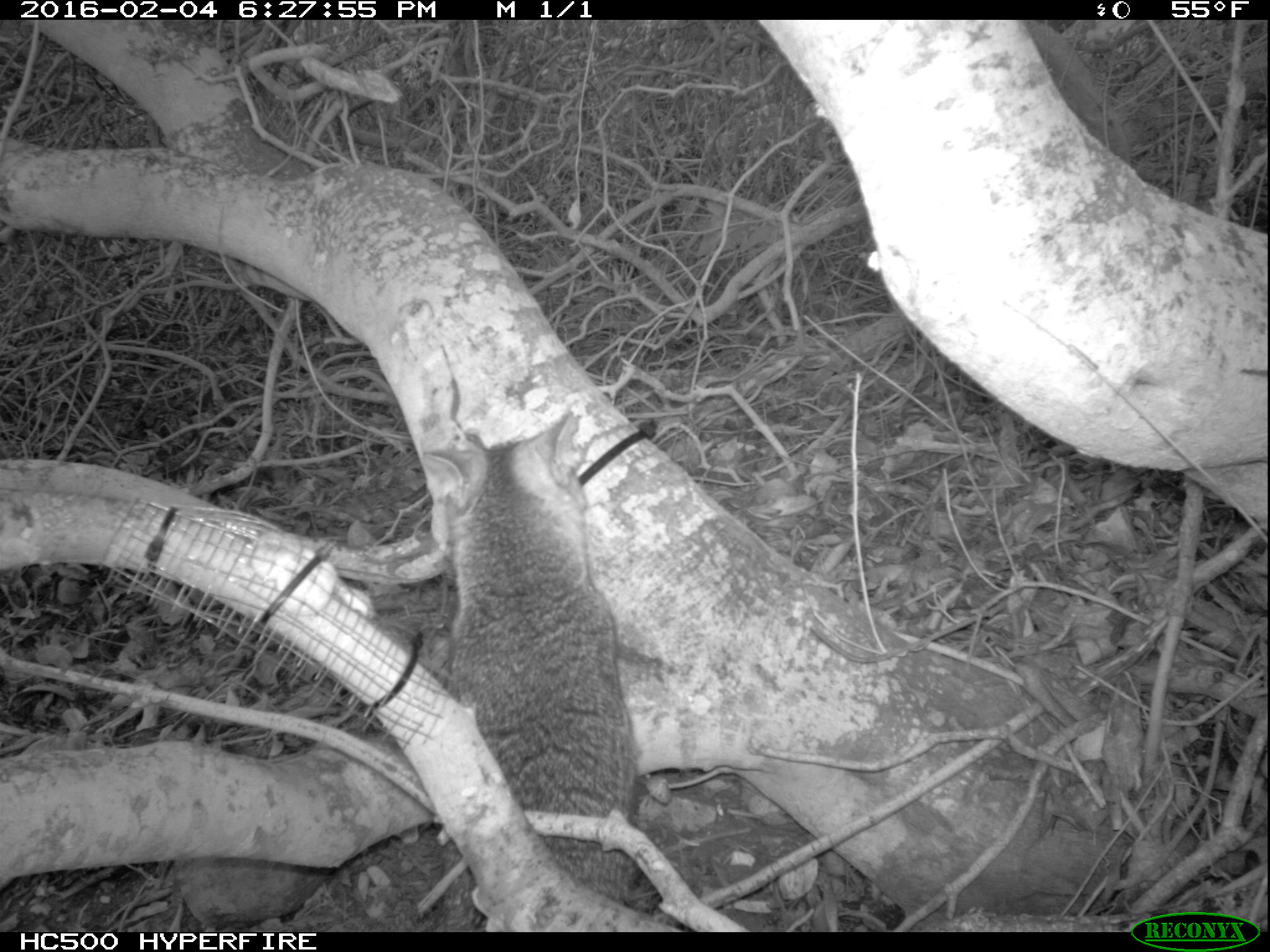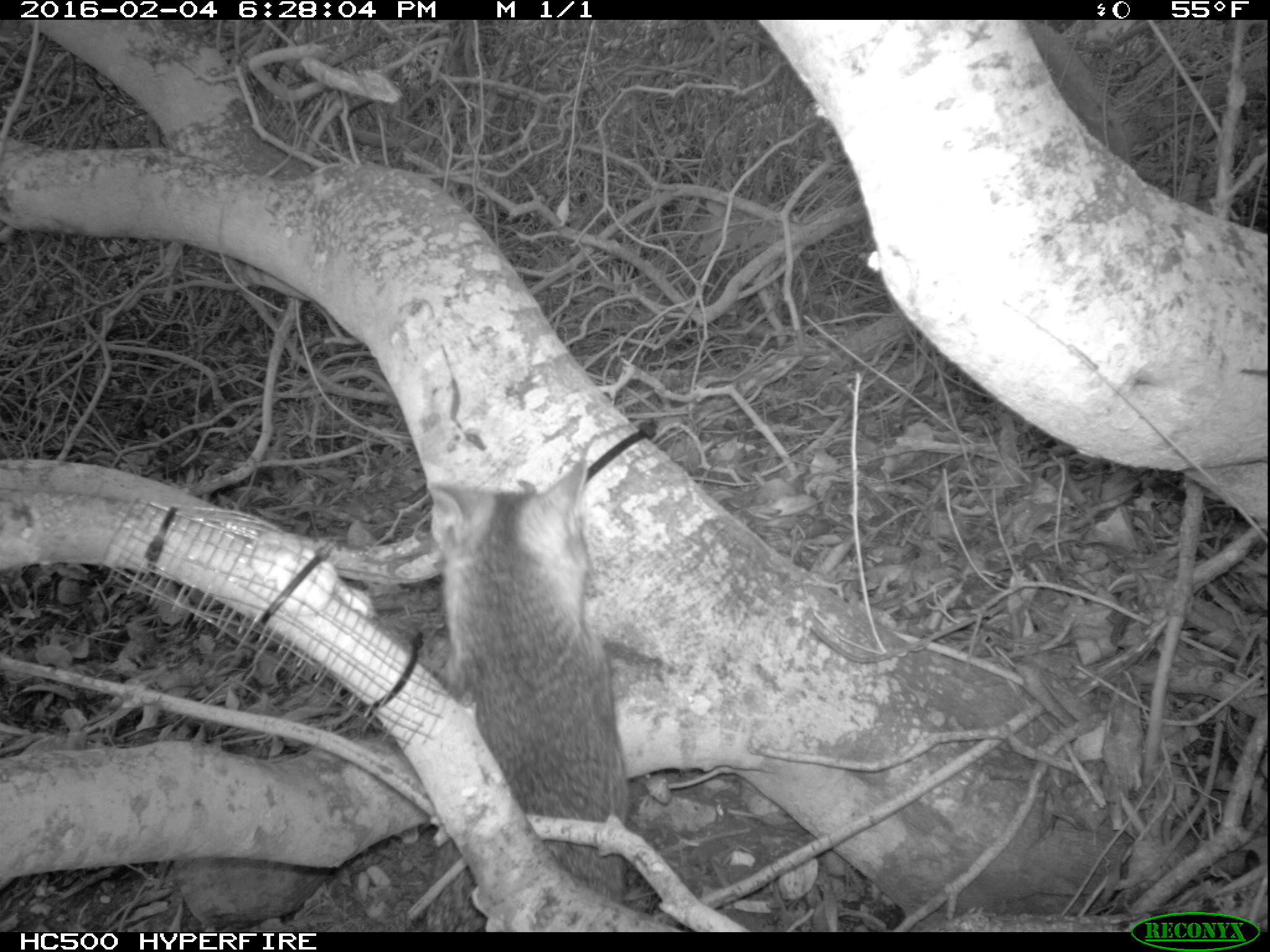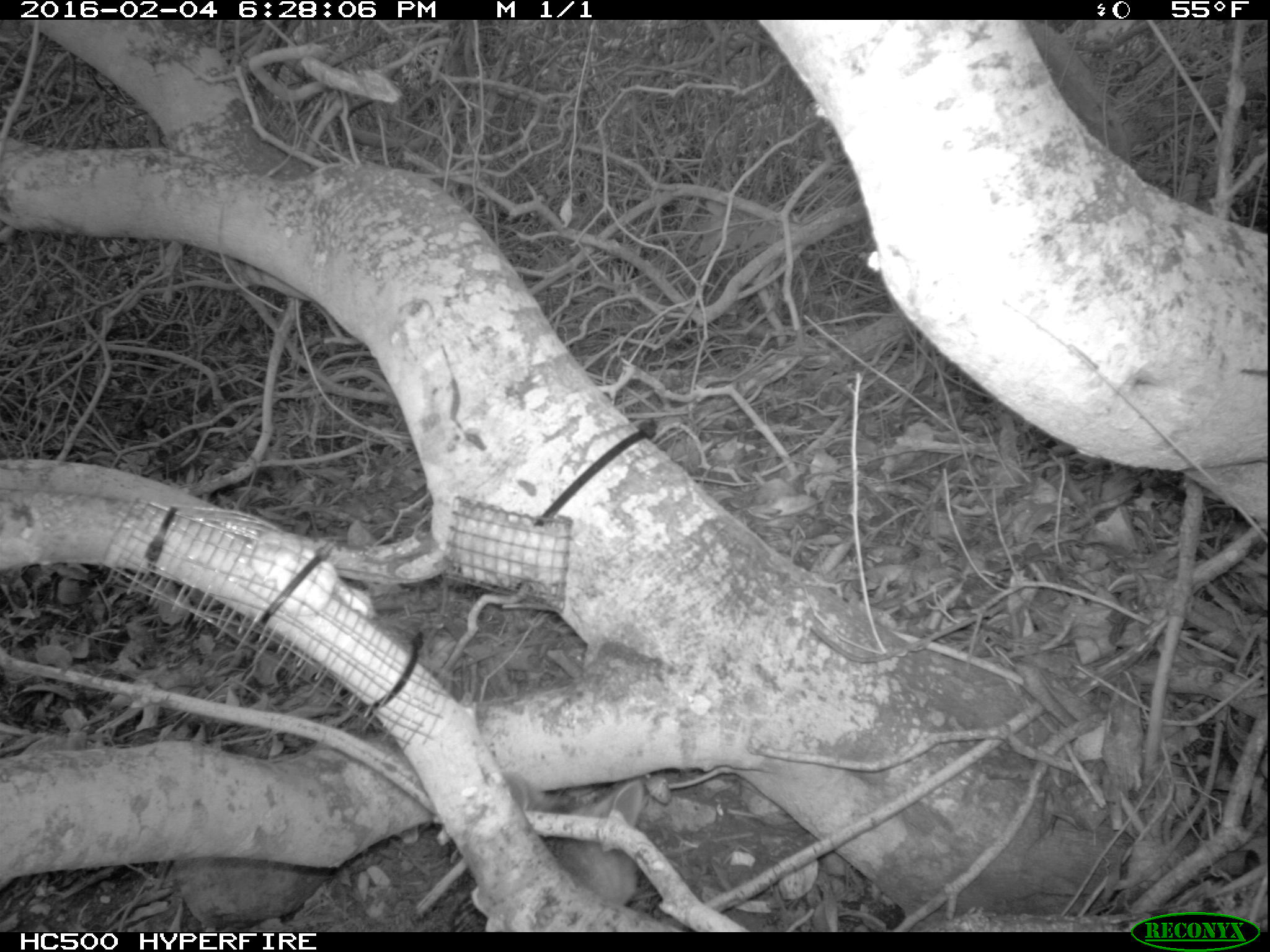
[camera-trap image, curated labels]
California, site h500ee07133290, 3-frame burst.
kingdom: Animalia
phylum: Chordata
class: Mammalia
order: Carnivora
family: Canidae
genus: Urocyon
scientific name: Urocyon littoralis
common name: island fox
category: fox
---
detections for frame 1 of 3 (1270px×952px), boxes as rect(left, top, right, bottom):
fox: rect(421, 410, 639, 932)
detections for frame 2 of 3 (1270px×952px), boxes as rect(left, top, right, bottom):
fox: rect(423, 456, 629, 932)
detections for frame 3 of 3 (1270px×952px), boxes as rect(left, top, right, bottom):
fox: rect(448, 775, 644, 933)